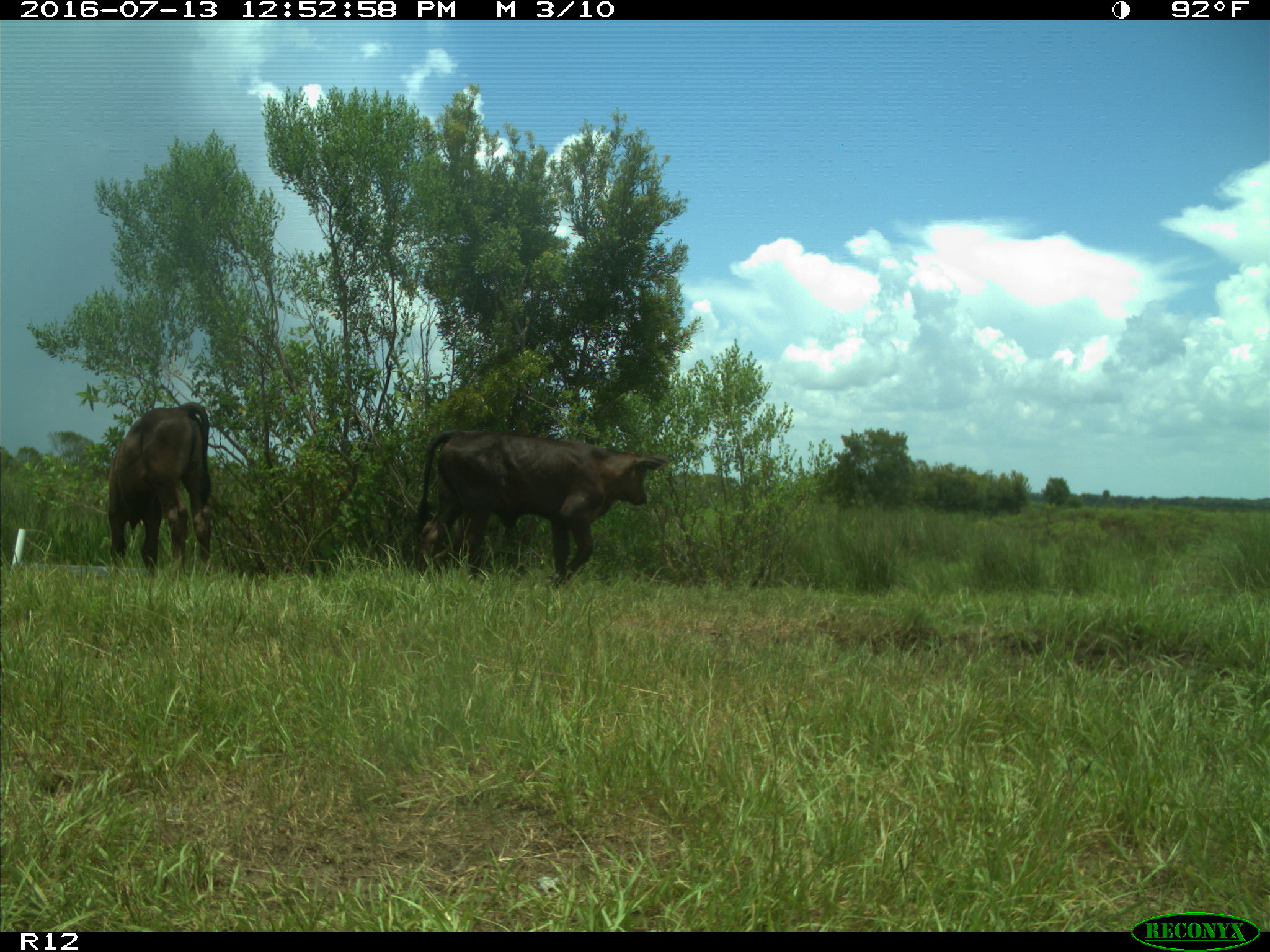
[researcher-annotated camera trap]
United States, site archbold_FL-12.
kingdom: Animalia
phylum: Chordata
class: Mammalia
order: Artiodactyla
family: Bovidae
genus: Bos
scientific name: Bos taurus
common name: domestic cow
Bos taurus (domestic cow).